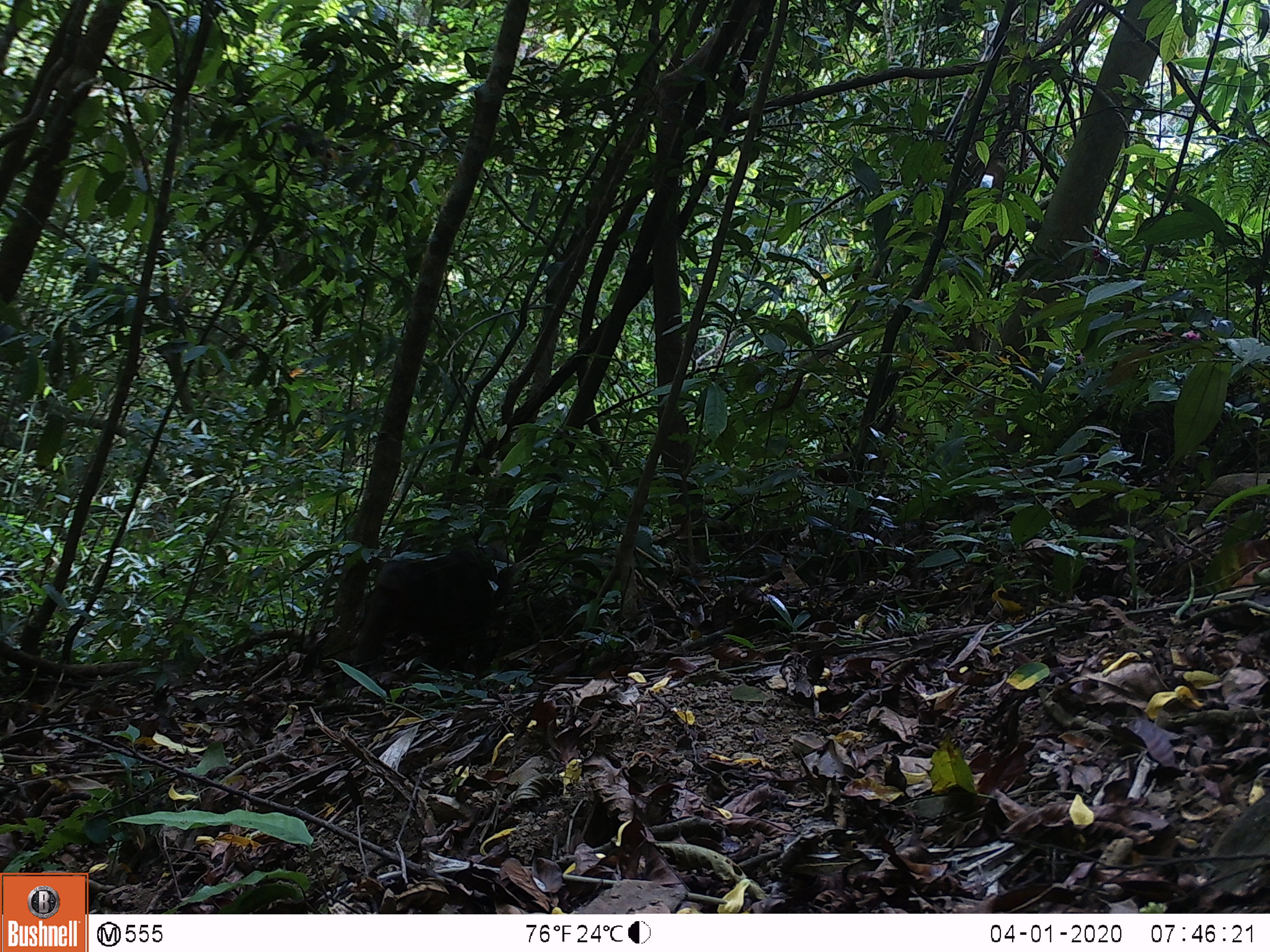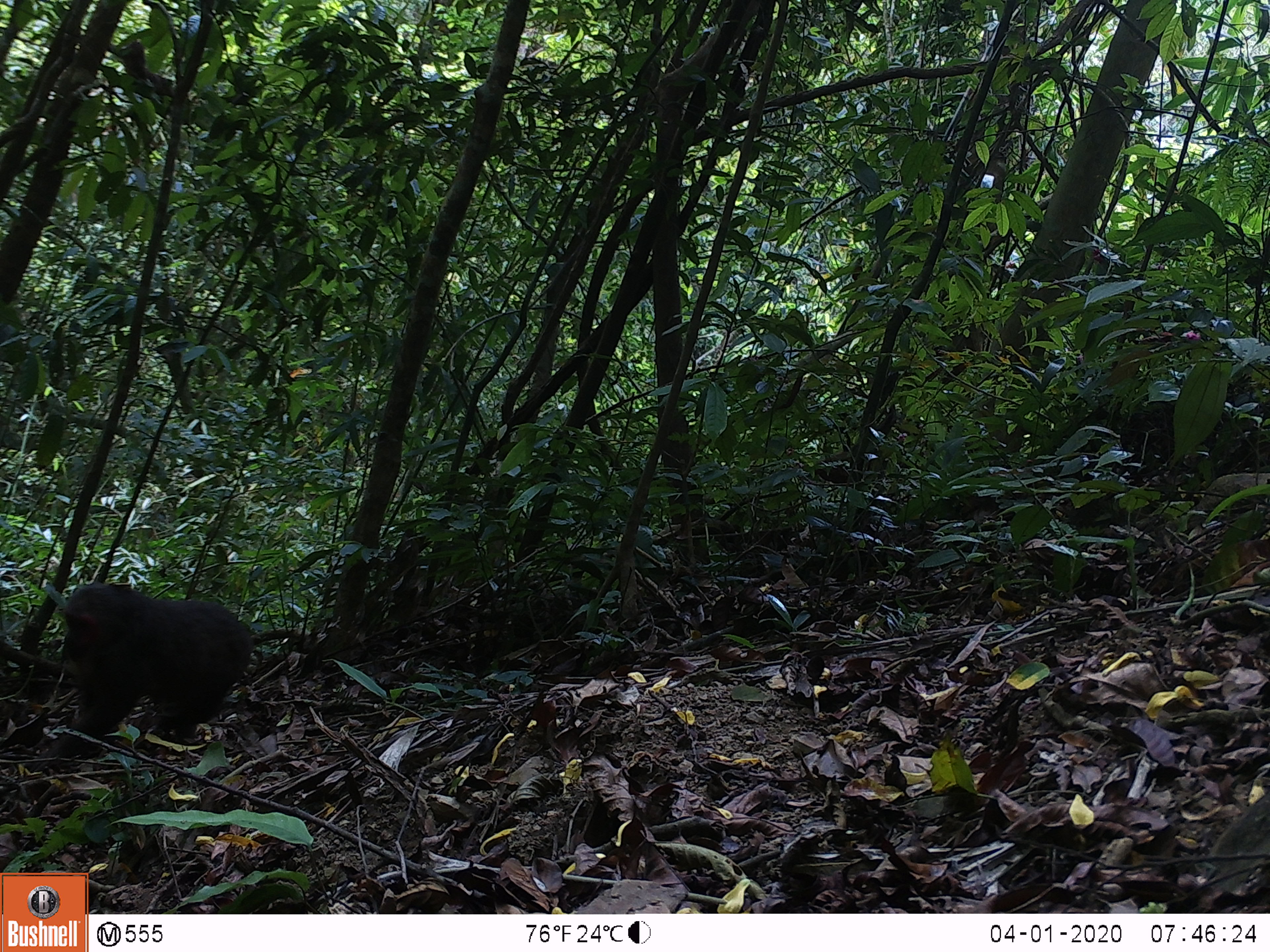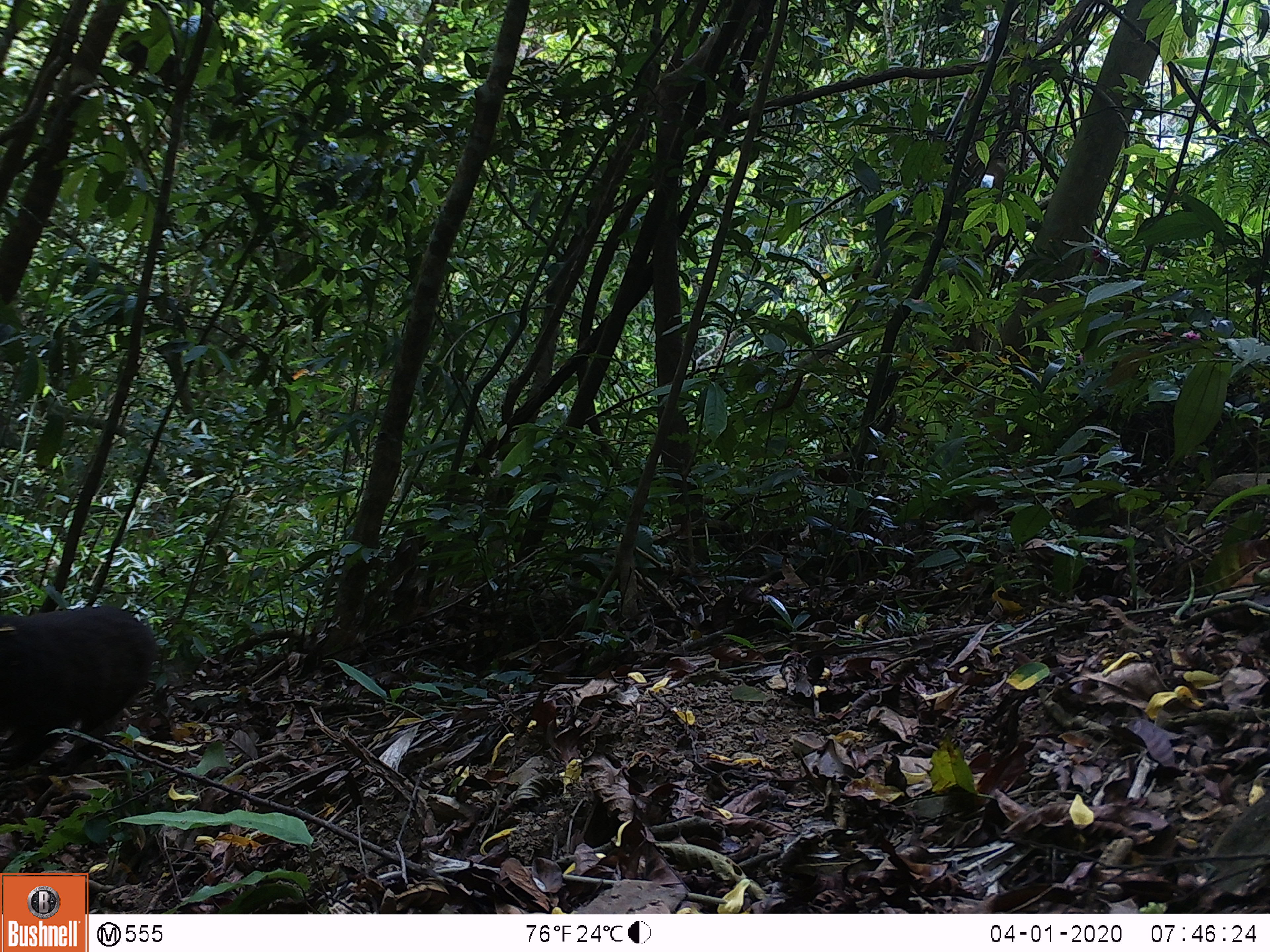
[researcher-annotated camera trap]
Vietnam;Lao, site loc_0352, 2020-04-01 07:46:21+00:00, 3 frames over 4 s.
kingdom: Animalia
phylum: Chordata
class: Mammalia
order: Primates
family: Cercopithecidae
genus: Macaca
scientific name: Macaca arctoides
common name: stump-tailed macaque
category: stump tailed macaque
Stump tailed macaque (stump-tailed macaque) (Macaca arctoides). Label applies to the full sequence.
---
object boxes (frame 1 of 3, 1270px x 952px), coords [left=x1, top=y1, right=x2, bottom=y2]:
stump tailed macaque: [left=332, top=539, right=530, bottom=688]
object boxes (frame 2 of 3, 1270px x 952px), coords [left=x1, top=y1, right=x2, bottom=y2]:
stump tailed macaque: [left=23, top=582, right=253, bottom=772]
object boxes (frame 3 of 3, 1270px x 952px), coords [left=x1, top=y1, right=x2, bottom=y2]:
stump tailed macaque: [left=0, top=606, right=156, bottom=793]